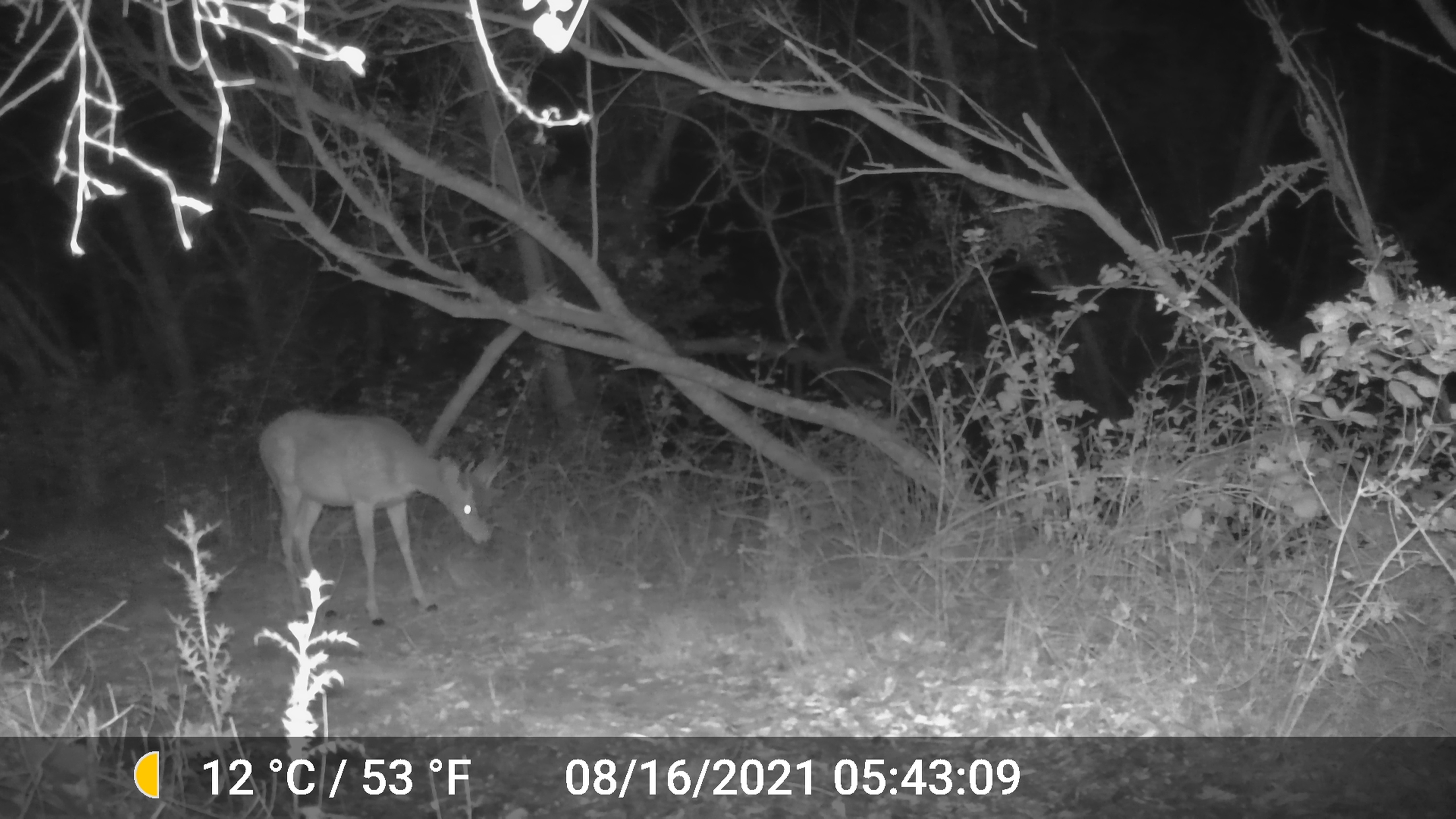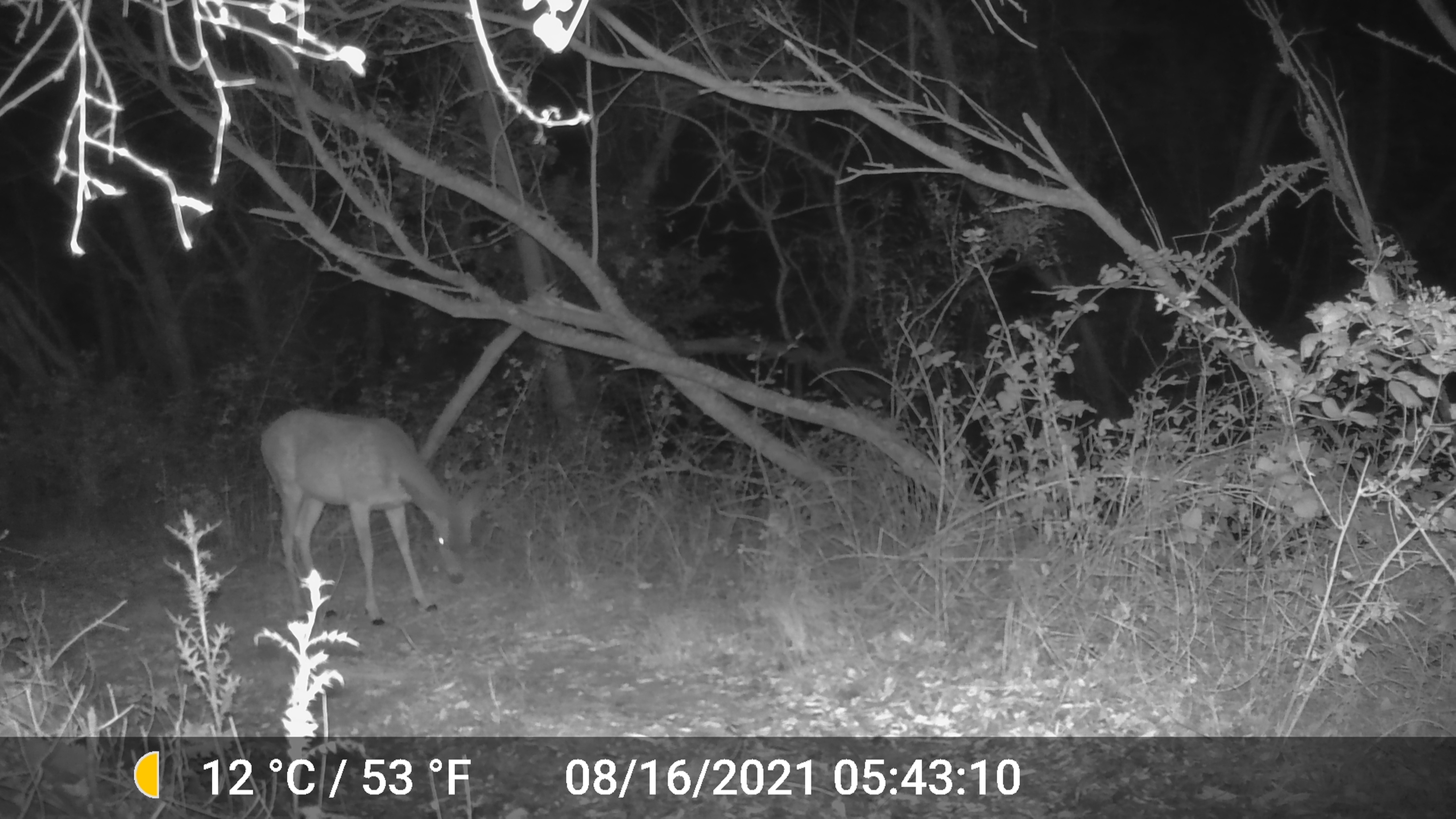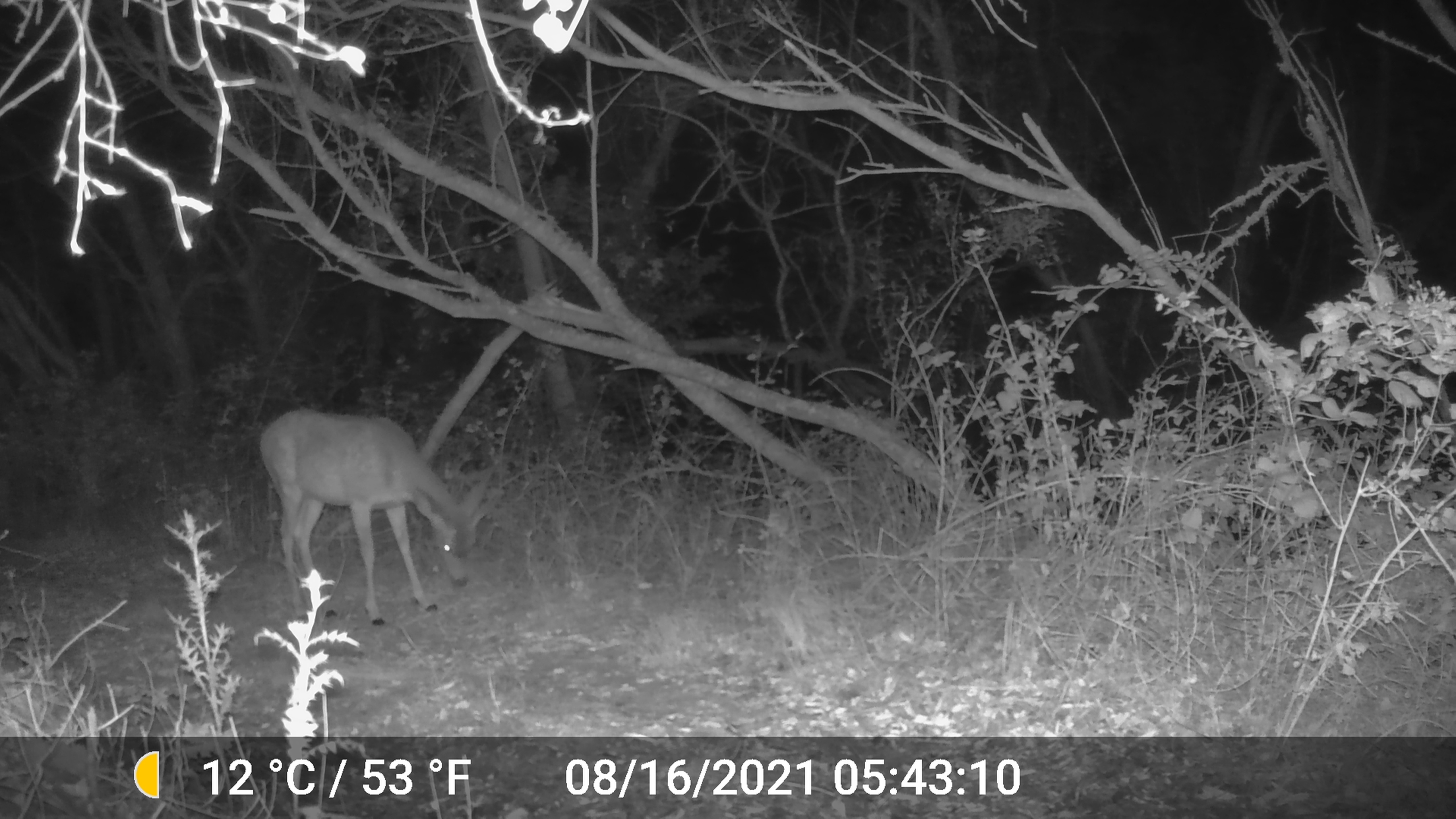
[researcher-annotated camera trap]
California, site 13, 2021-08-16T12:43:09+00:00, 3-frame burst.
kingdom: Animalia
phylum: Chordata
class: Mammalia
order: Artiodactyla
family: Cervidae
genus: Odocoileus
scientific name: Odocoileus hemionus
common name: mule deer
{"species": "mule deer (Odocoileus hemionus)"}